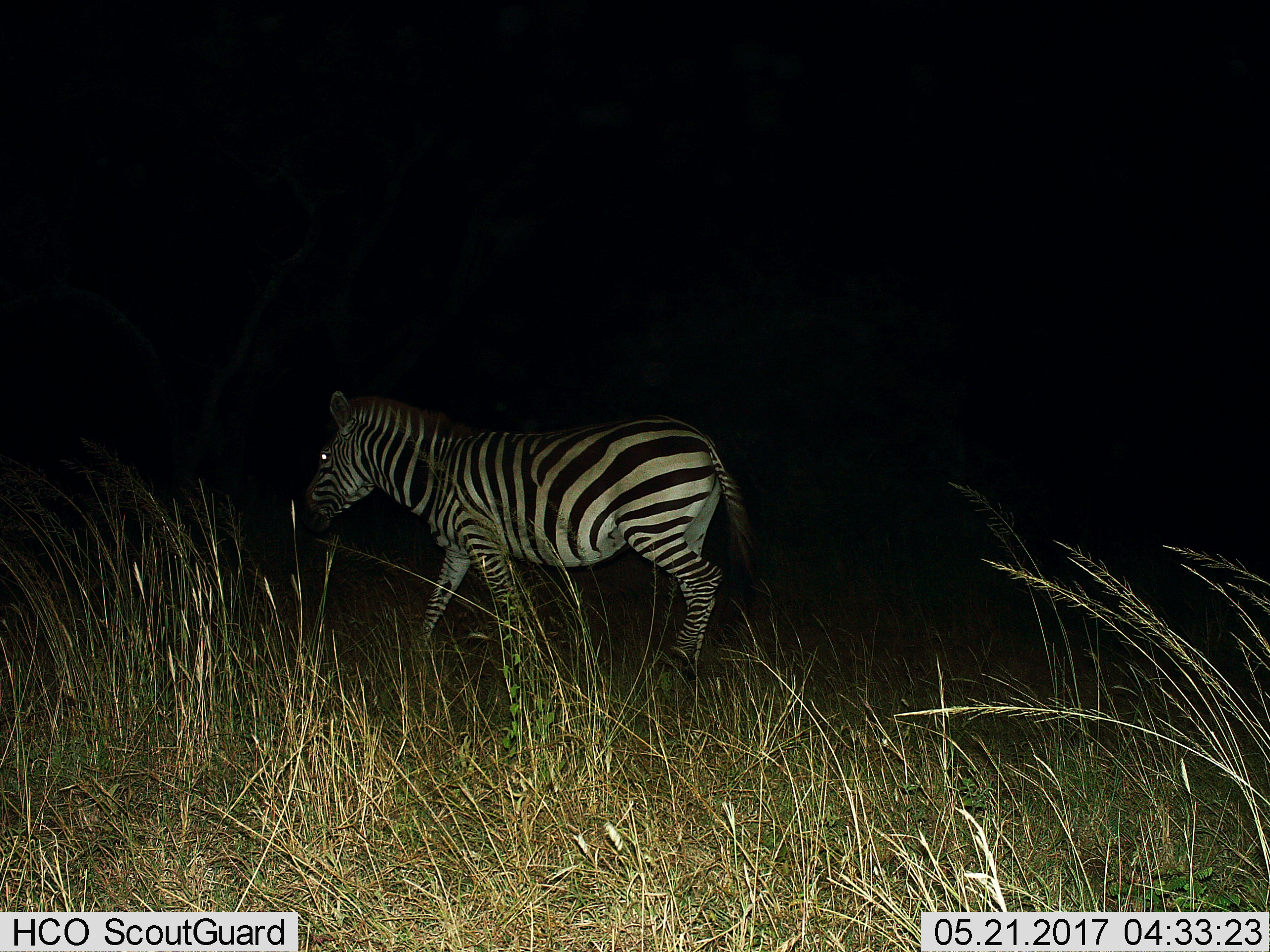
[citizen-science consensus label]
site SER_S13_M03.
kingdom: Animalia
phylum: Chordata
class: Mammalia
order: Perissodactyla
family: Equidae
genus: Equus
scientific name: Equus quagga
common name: plains zebra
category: zebraplains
Zebraplains (plains zebra) (Equus quagga), count 1. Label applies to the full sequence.